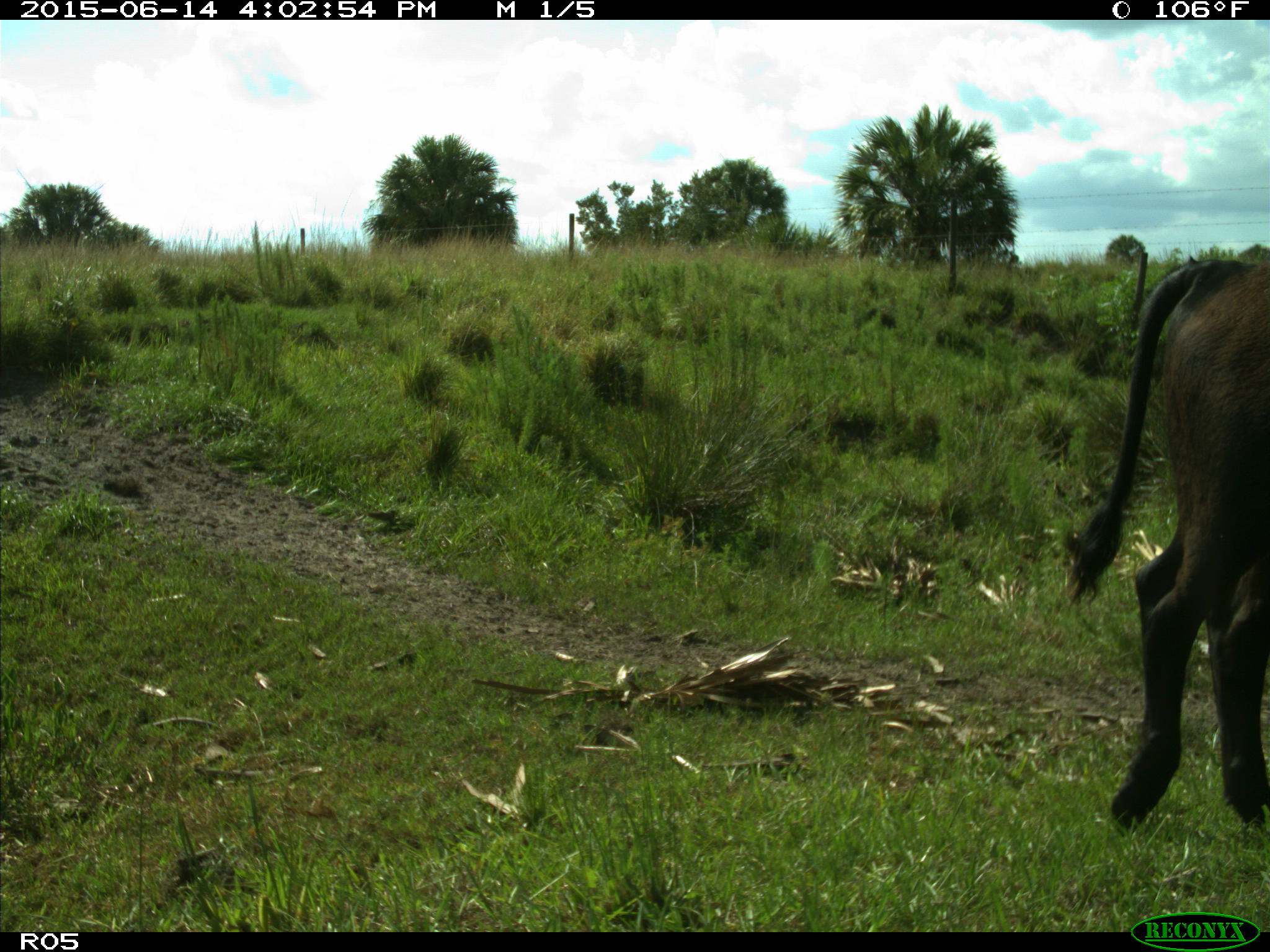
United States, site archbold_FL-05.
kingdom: Animalia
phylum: Chordata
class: Mammalia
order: Artiodactyla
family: Bovidae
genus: Bos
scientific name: Bos taurus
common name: domestic cow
Bos taurus (domestic cow).